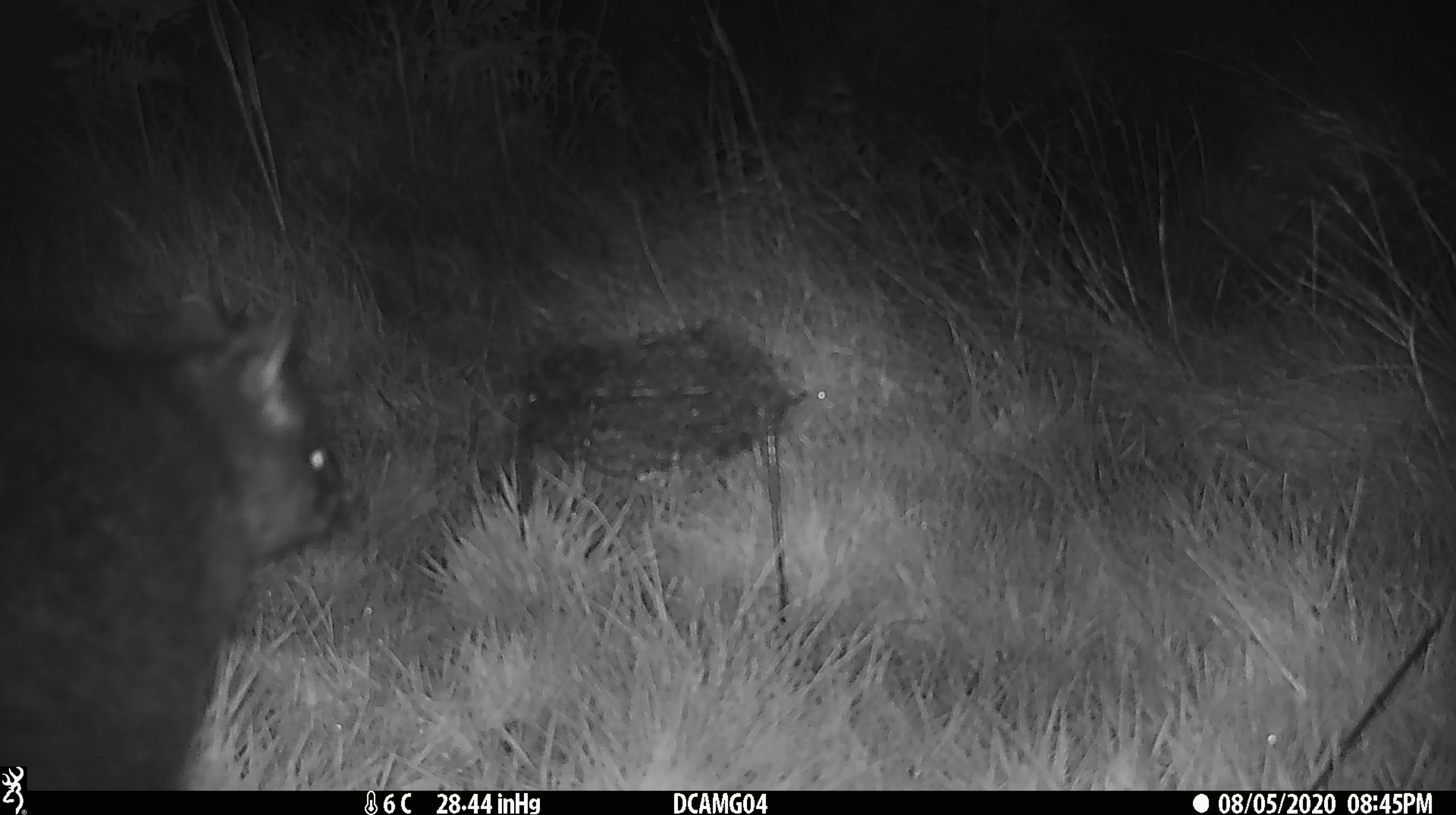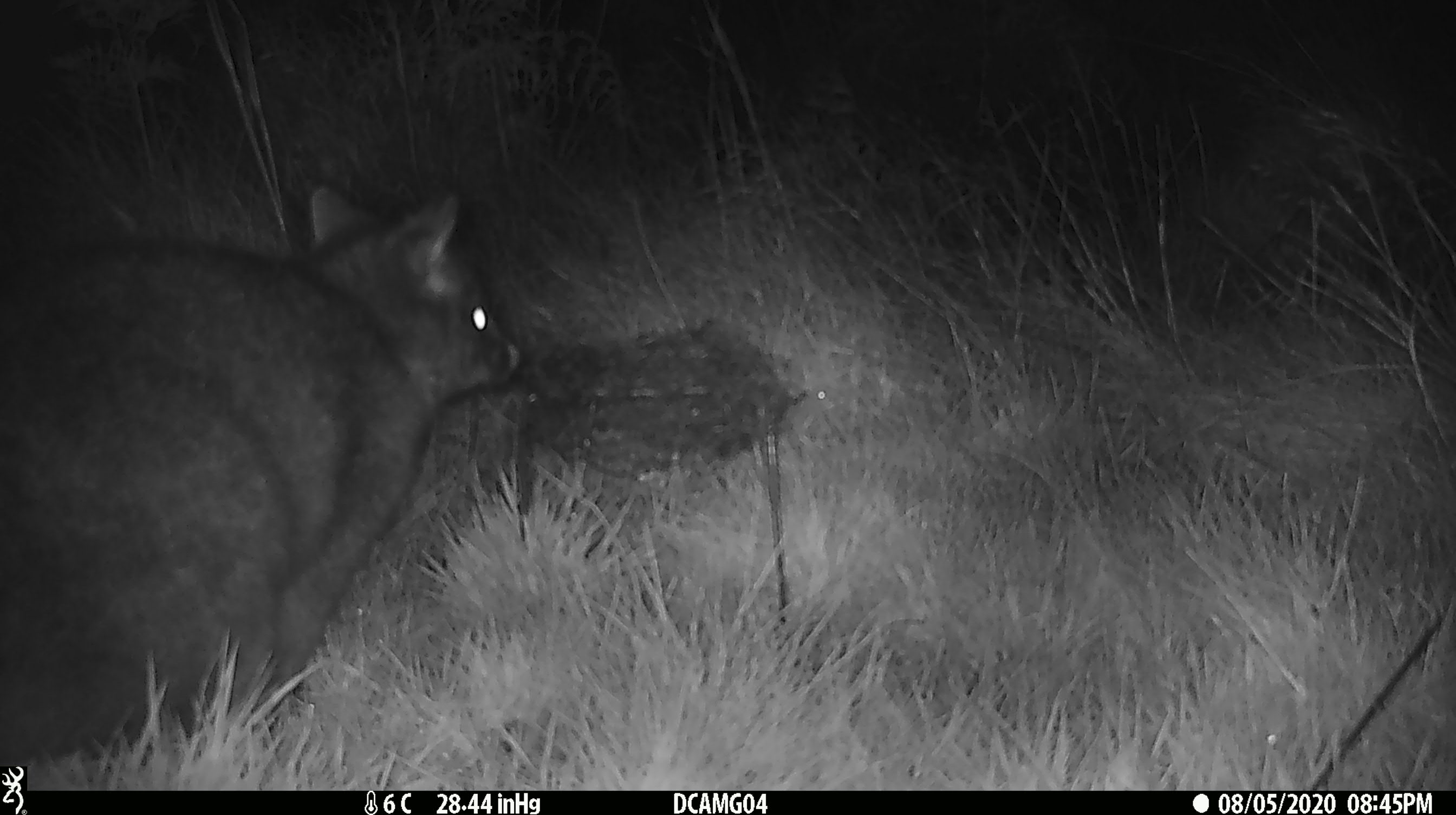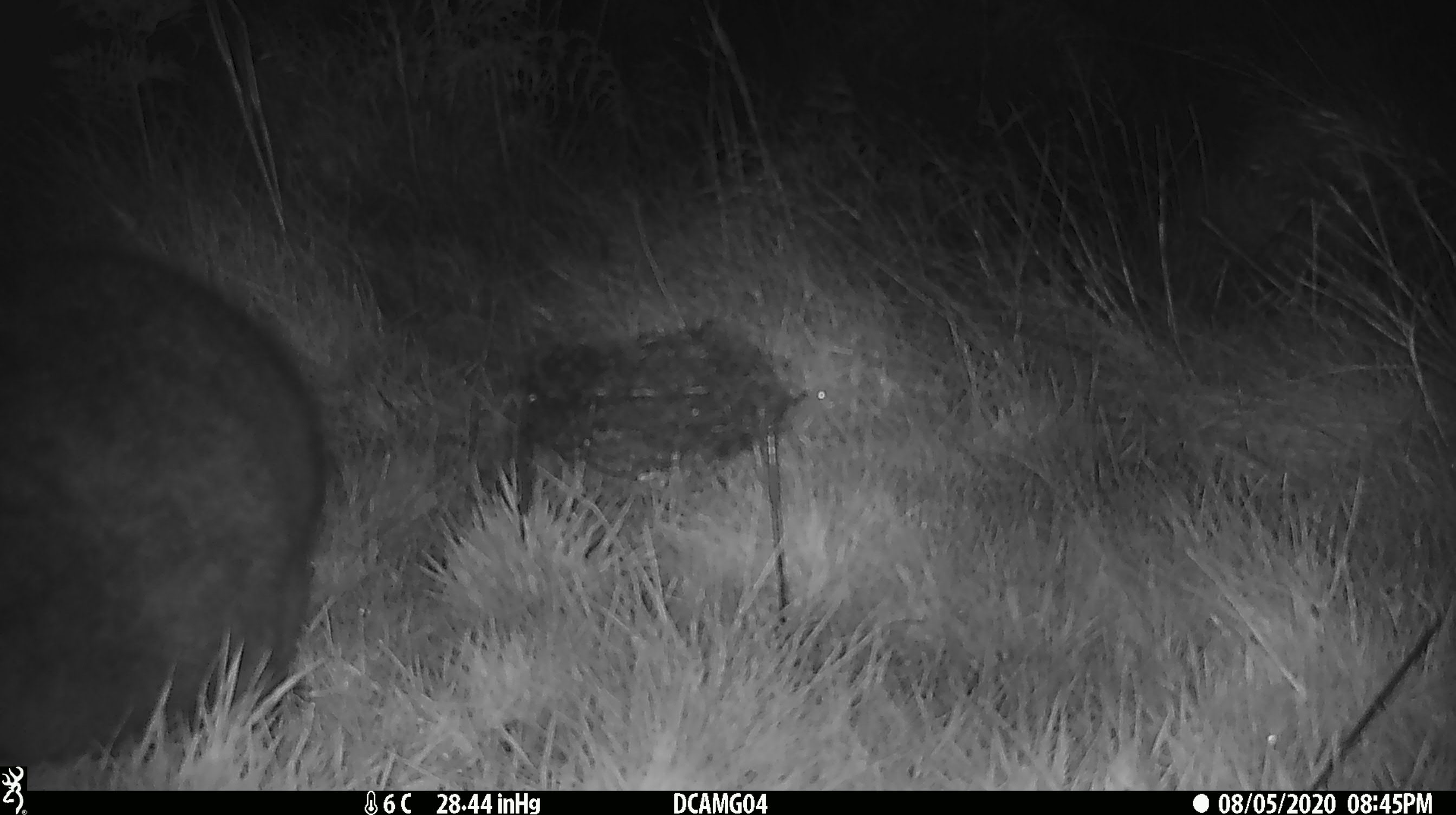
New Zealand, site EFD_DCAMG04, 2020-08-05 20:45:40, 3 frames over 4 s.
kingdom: Animalia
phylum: Chordata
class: Mammalia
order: Diprotodontia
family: Phalangeridae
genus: Trichosurus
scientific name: Trichosurus vulpecula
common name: common brushtail possum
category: possum